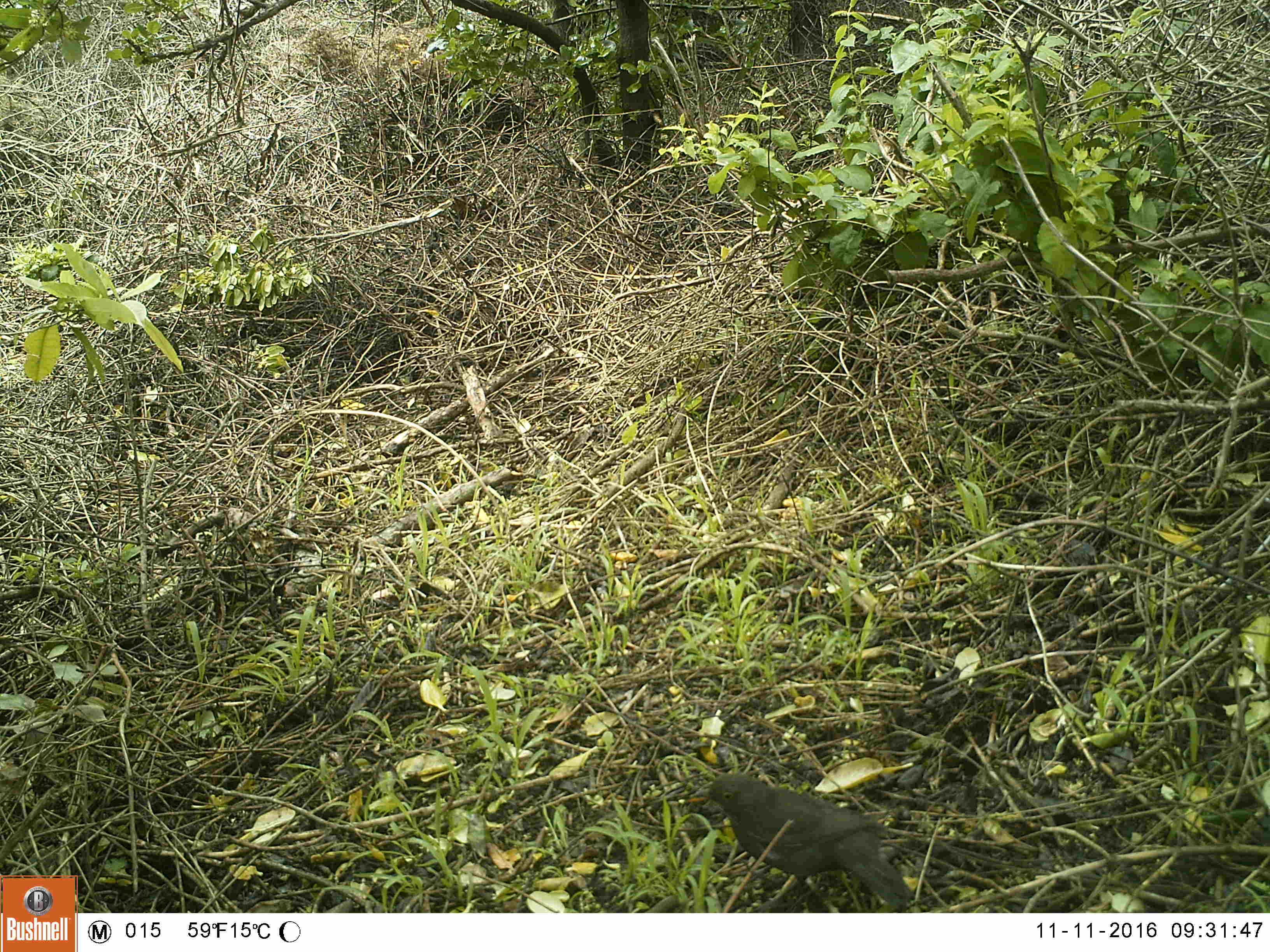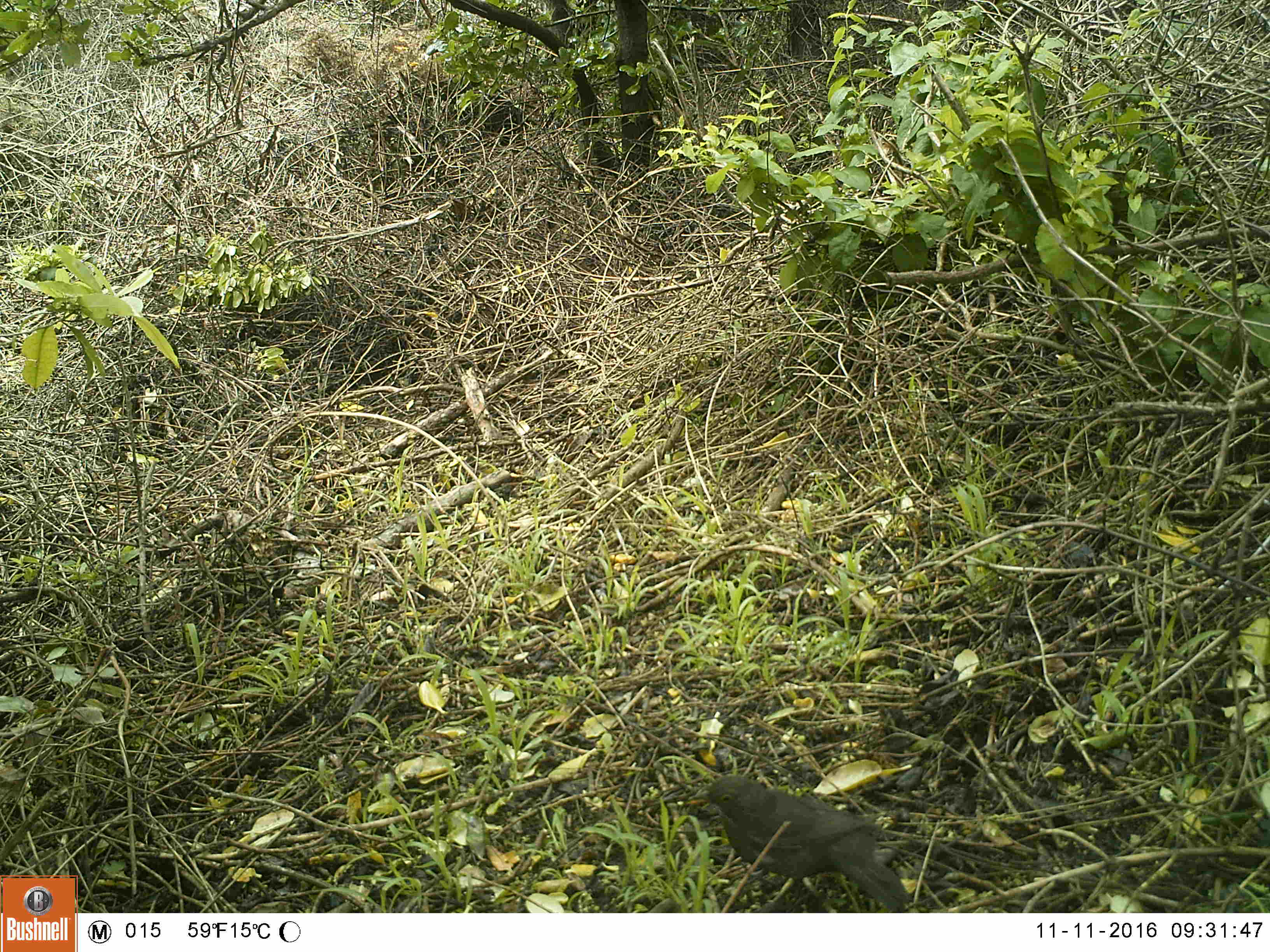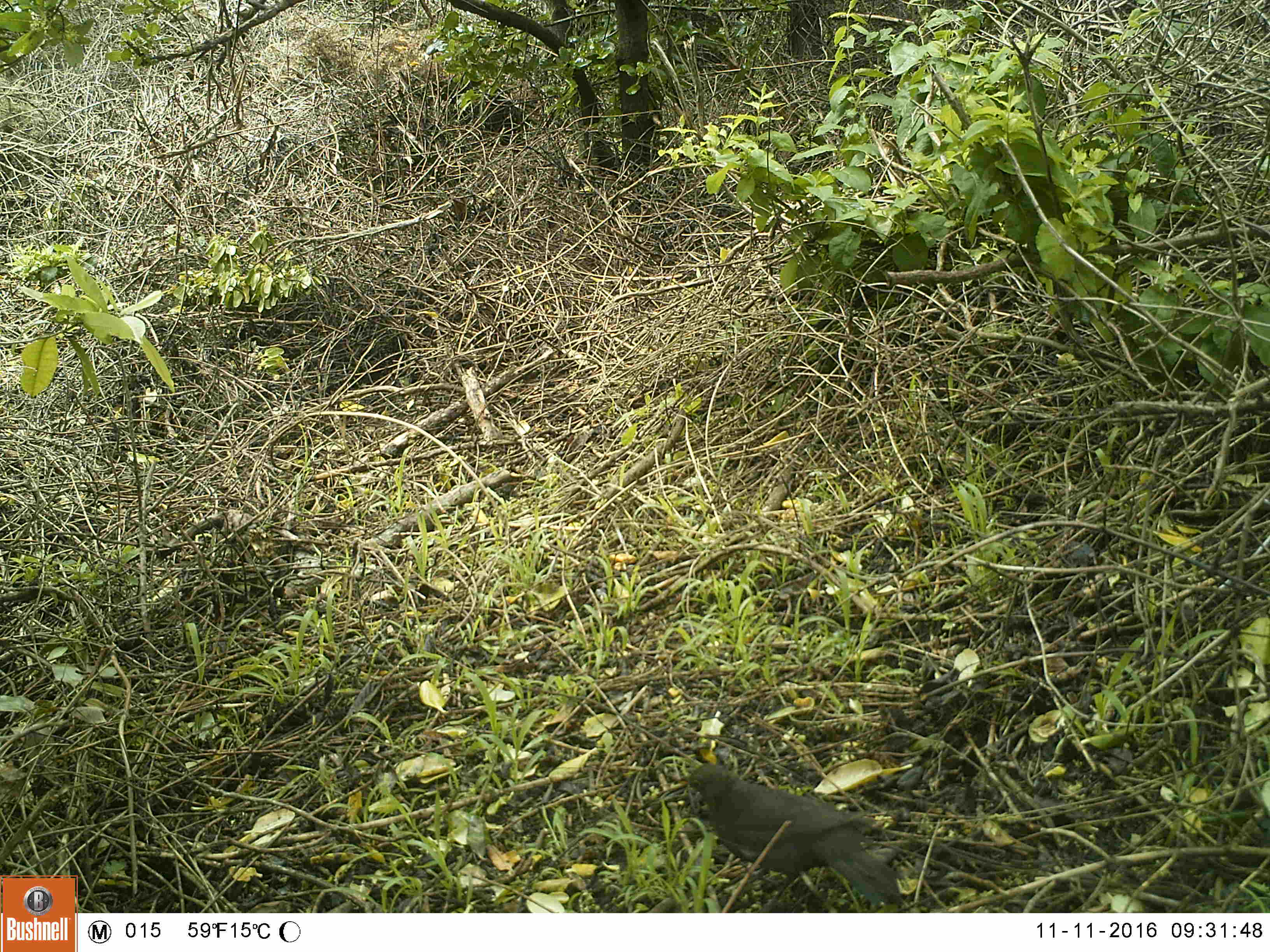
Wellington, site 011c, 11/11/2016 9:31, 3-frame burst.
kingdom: Animalia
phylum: Chordata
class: Aves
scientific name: Aves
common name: bird